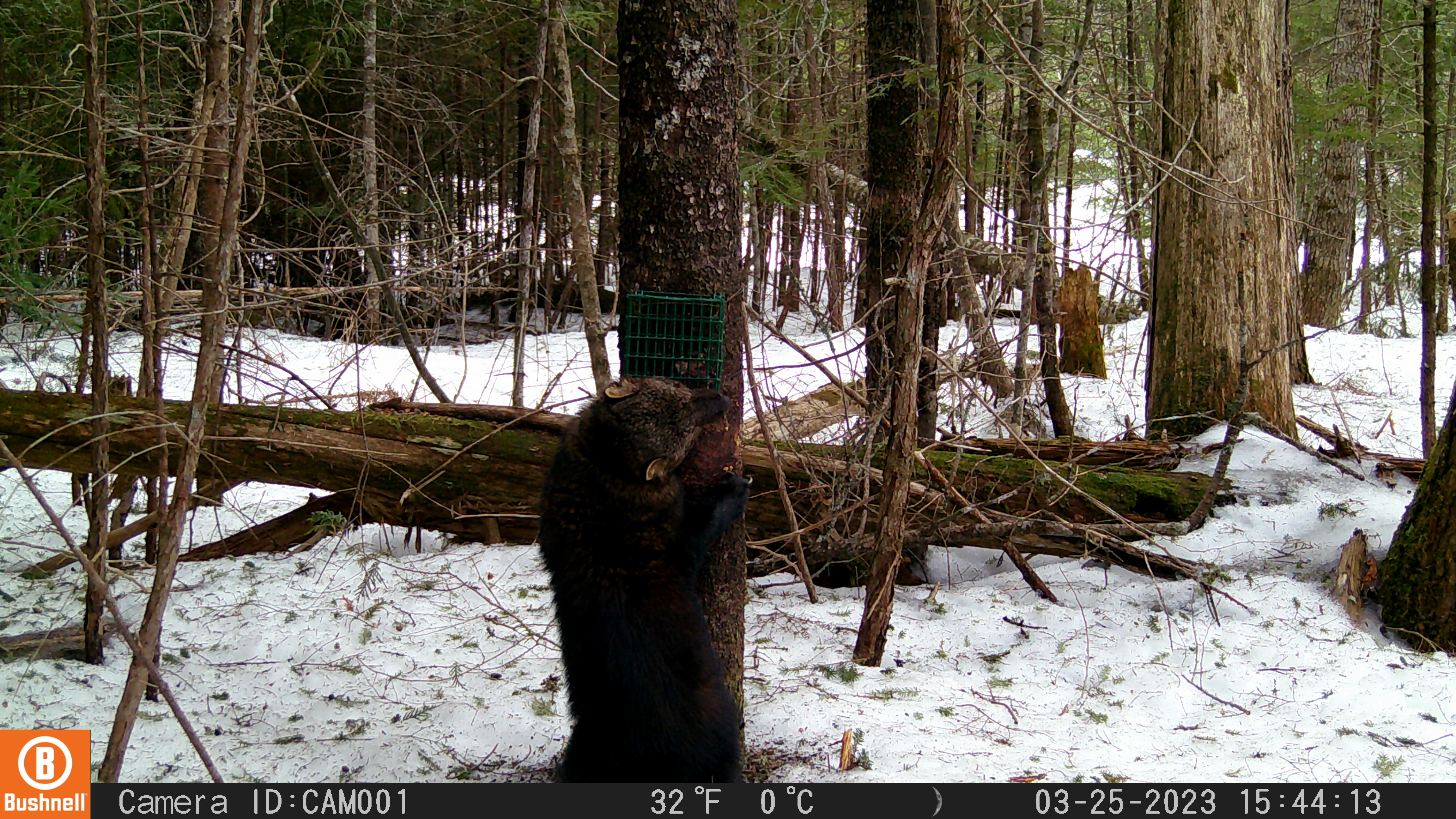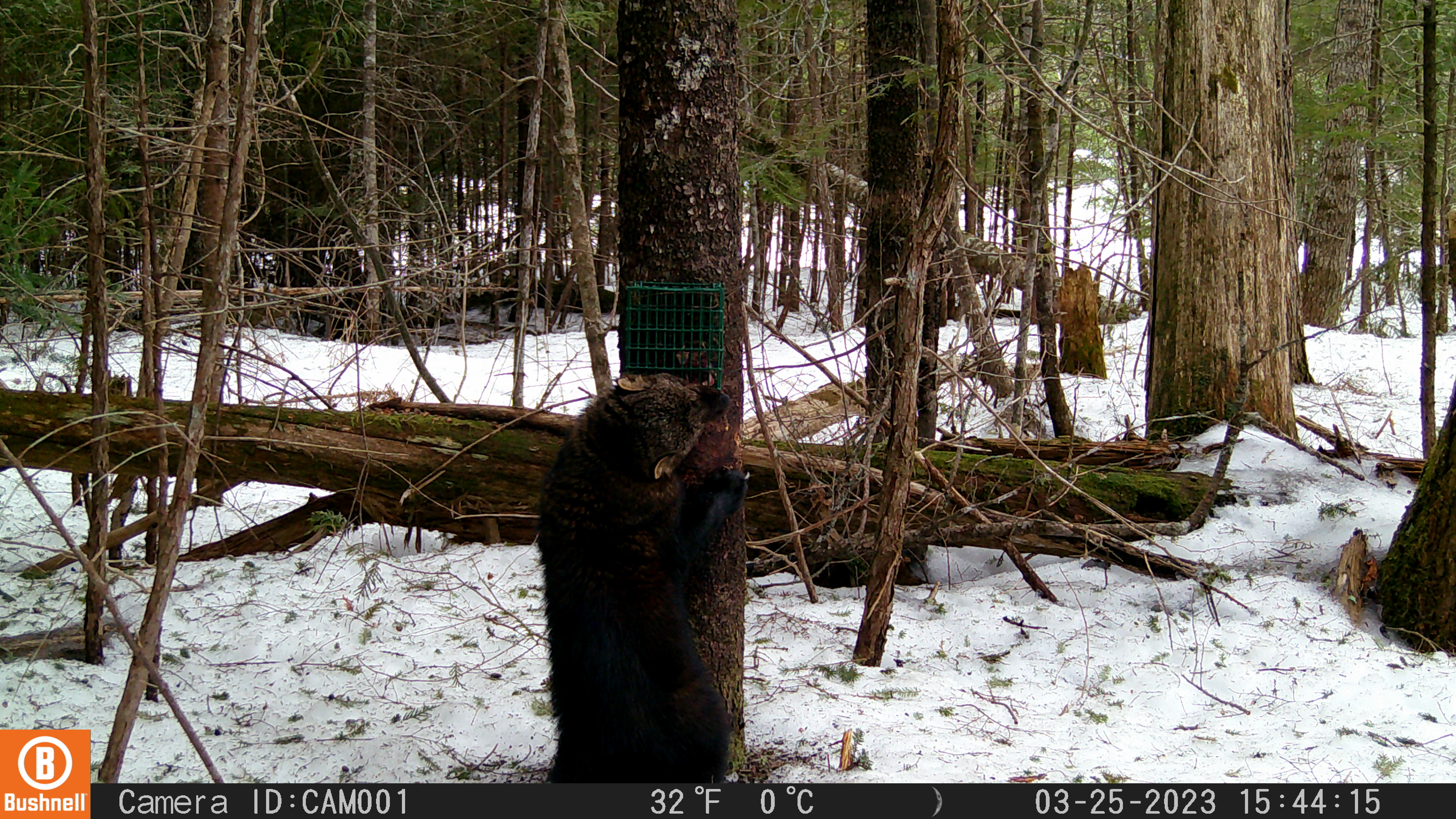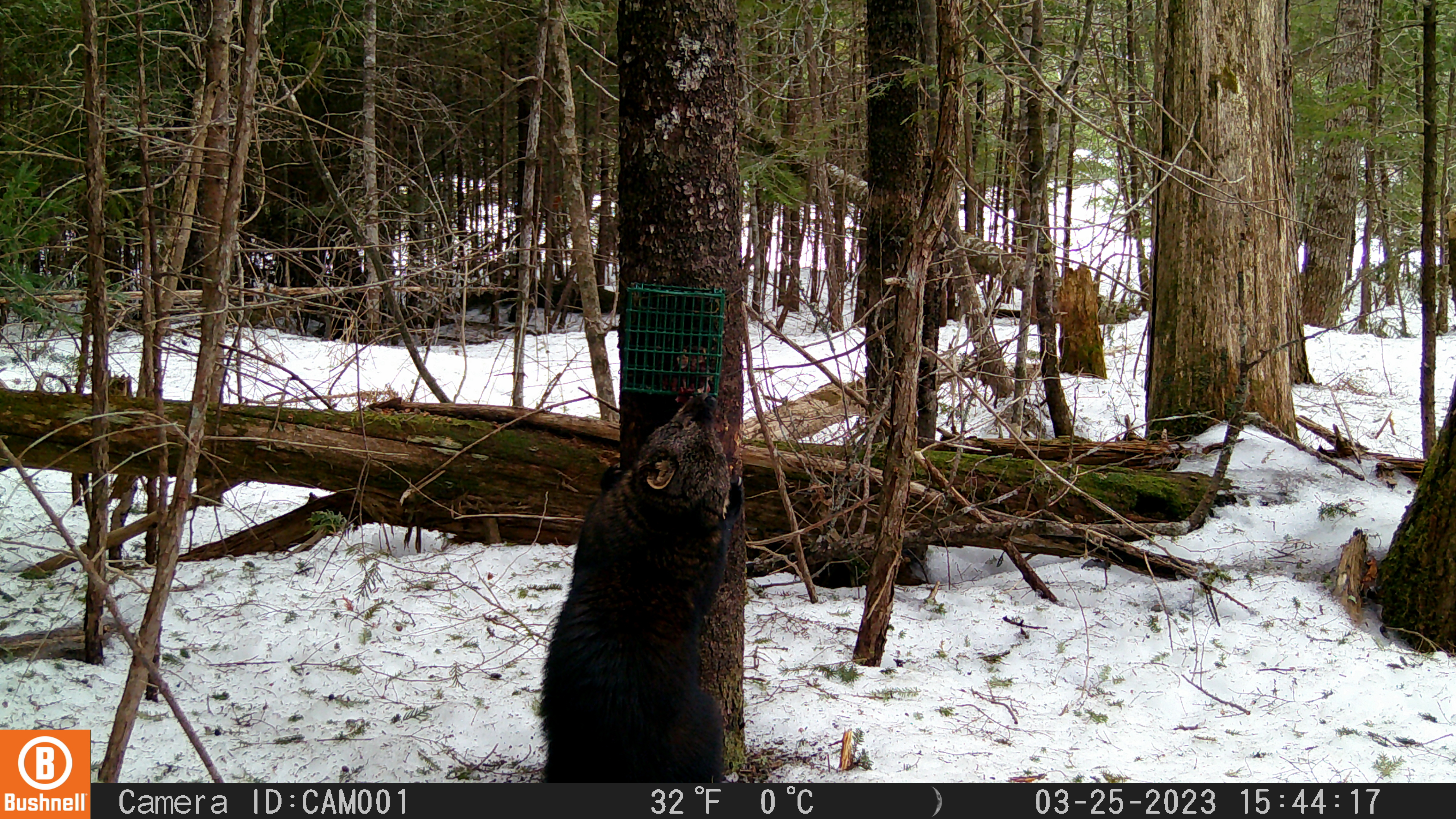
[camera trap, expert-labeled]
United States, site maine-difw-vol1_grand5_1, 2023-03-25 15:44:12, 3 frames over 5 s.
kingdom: Animalia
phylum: Chordata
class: Mammalia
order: Carnivora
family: Mustelidae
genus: Pekania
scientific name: Pekania pennanti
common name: fisher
Fisher (Pekania pennanti).